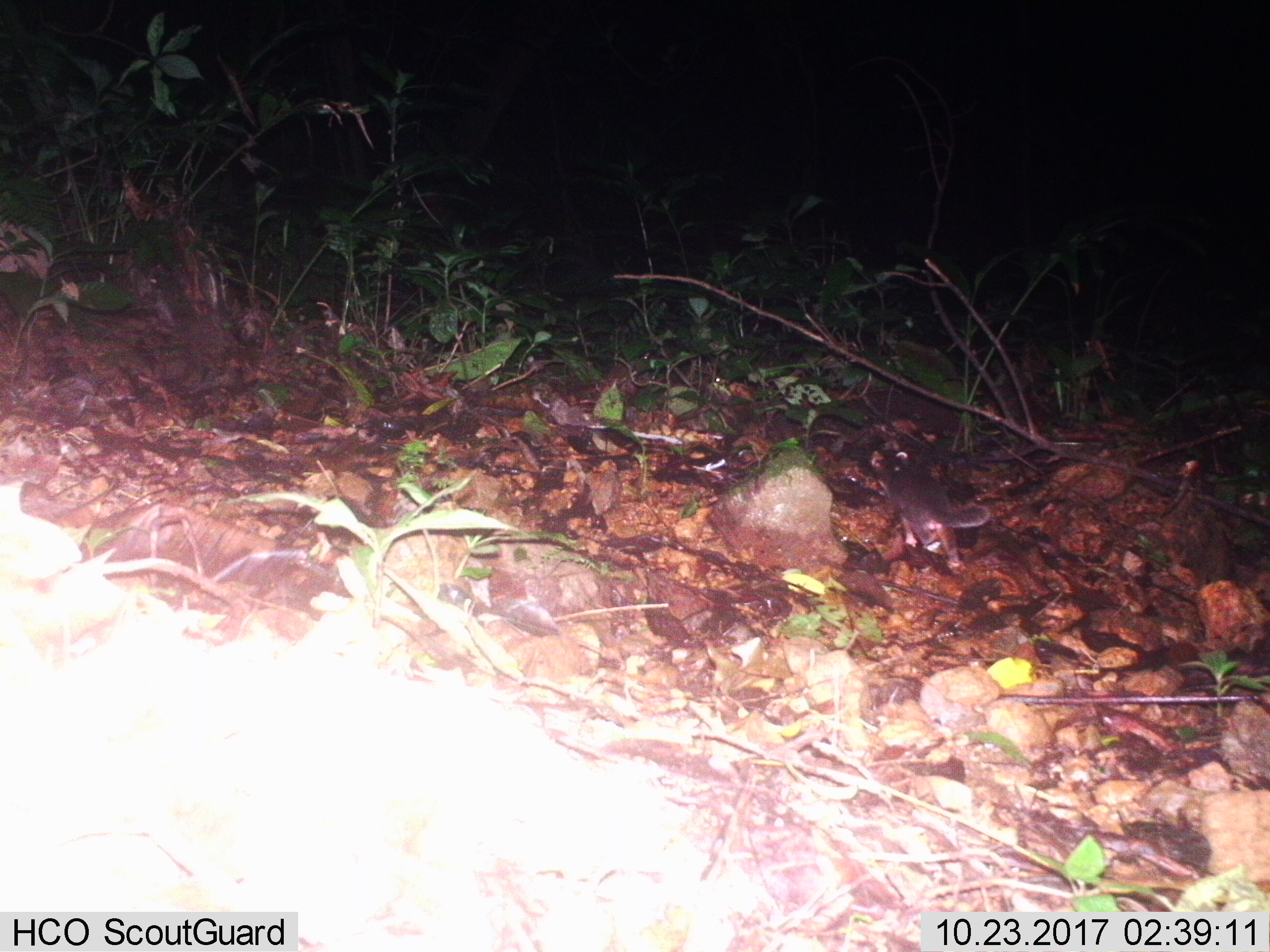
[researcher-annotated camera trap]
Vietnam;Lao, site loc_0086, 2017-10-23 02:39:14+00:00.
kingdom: Animalia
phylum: Chordata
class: Mammalia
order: Carnivora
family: Mustelidae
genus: Melogale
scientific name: Melogale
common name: ferret badger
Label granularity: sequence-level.